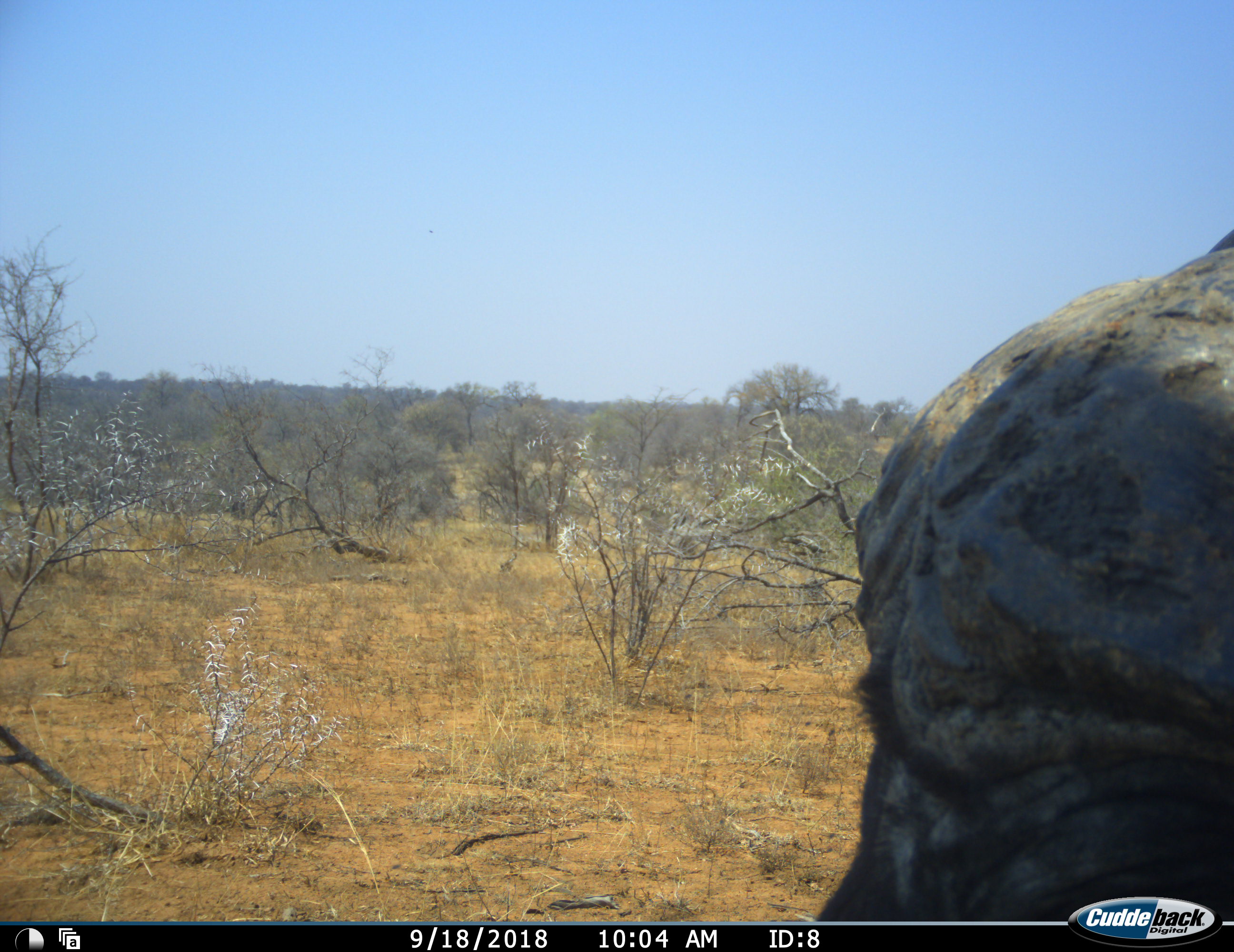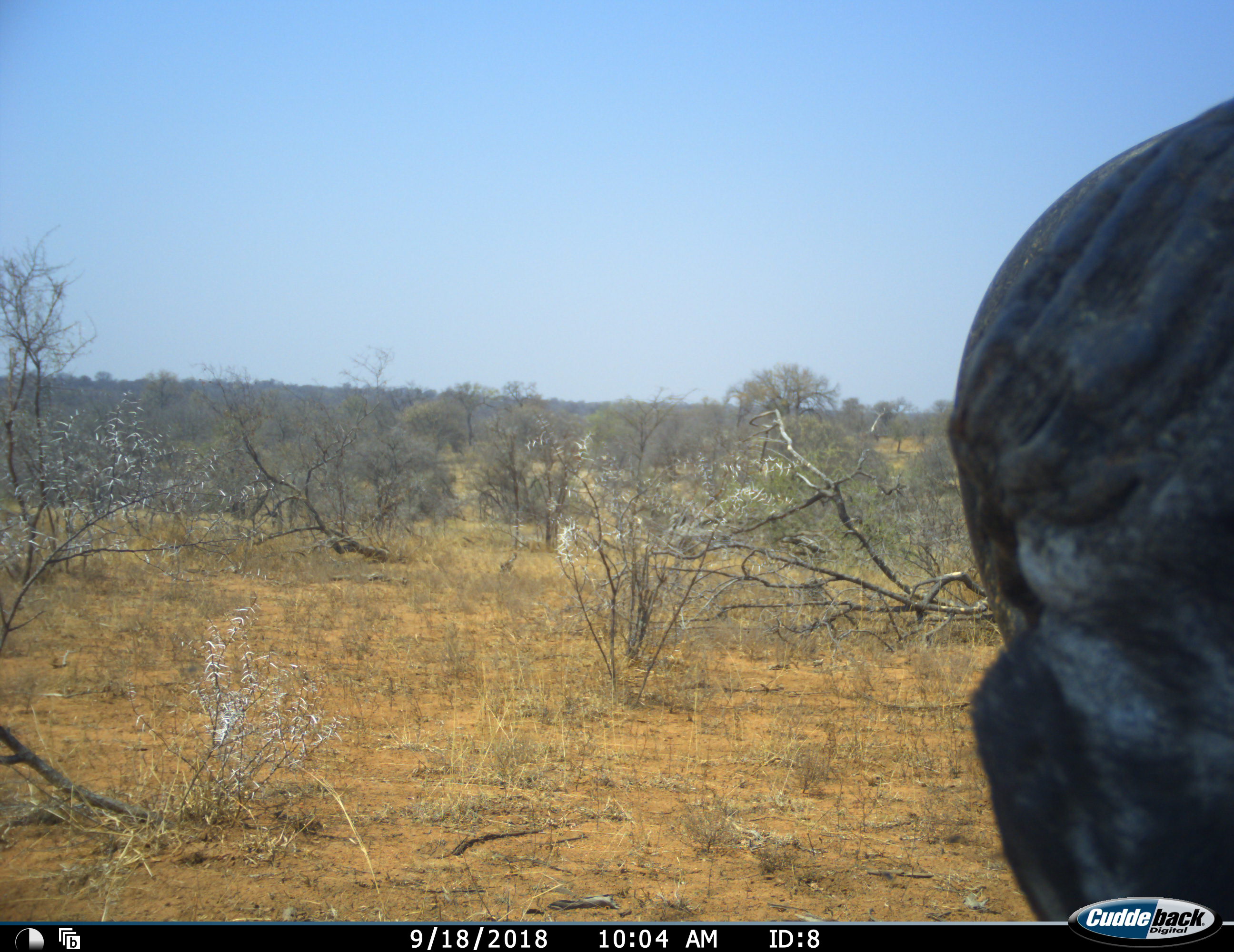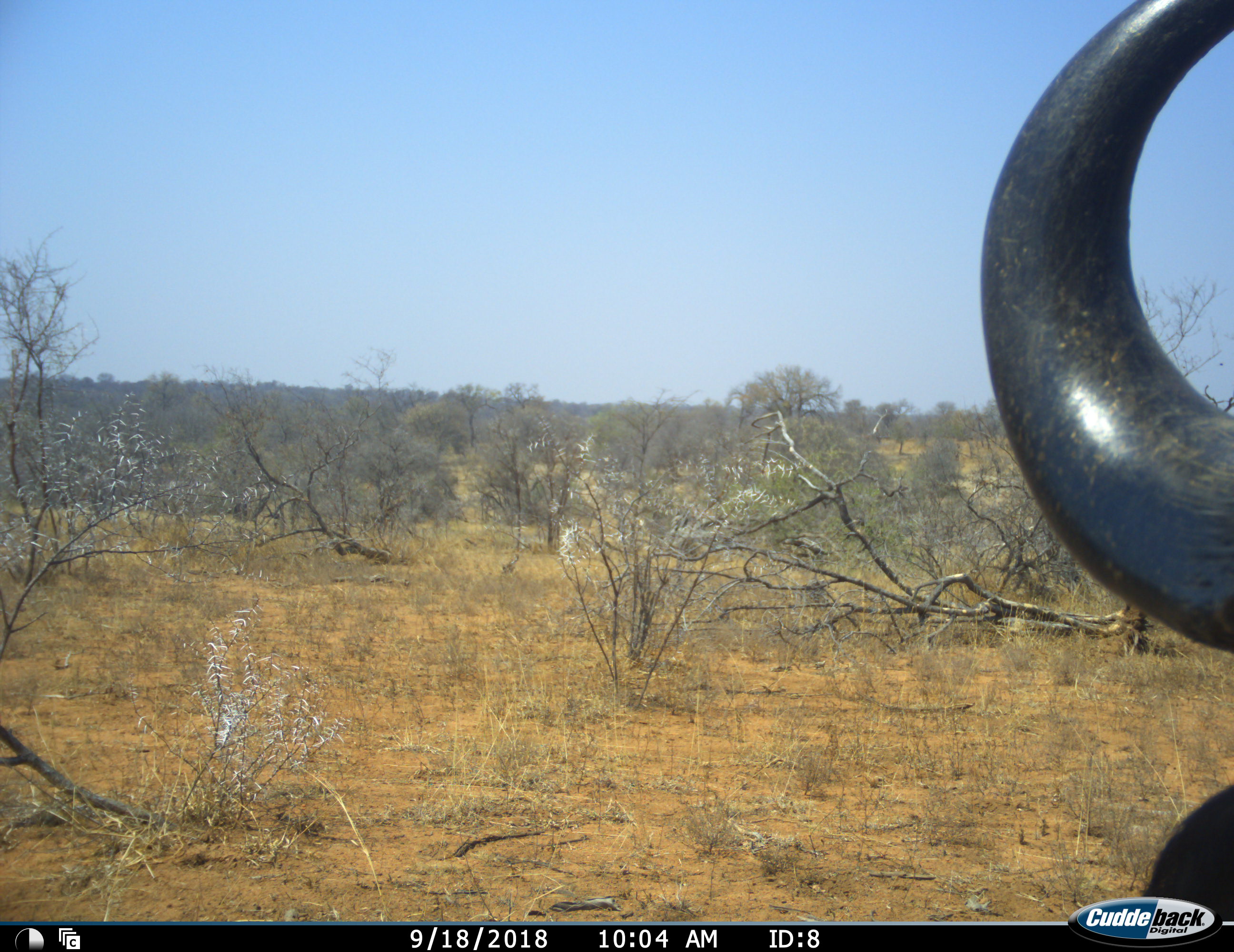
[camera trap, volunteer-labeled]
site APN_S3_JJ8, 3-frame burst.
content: unidentified animal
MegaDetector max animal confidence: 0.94